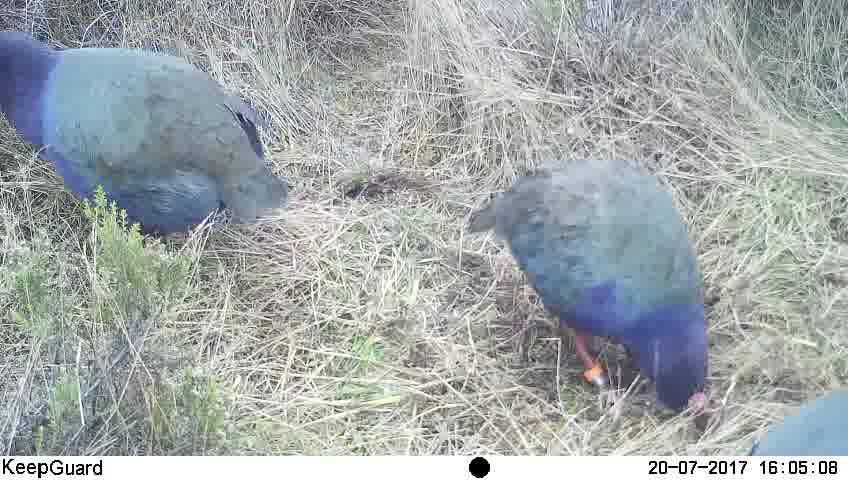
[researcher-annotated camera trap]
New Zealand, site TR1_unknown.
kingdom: Animalia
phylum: Chordata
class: Aves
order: Gruiformes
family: Rallidae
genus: Porphyrio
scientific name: Porphyrio mantelli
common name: takahe